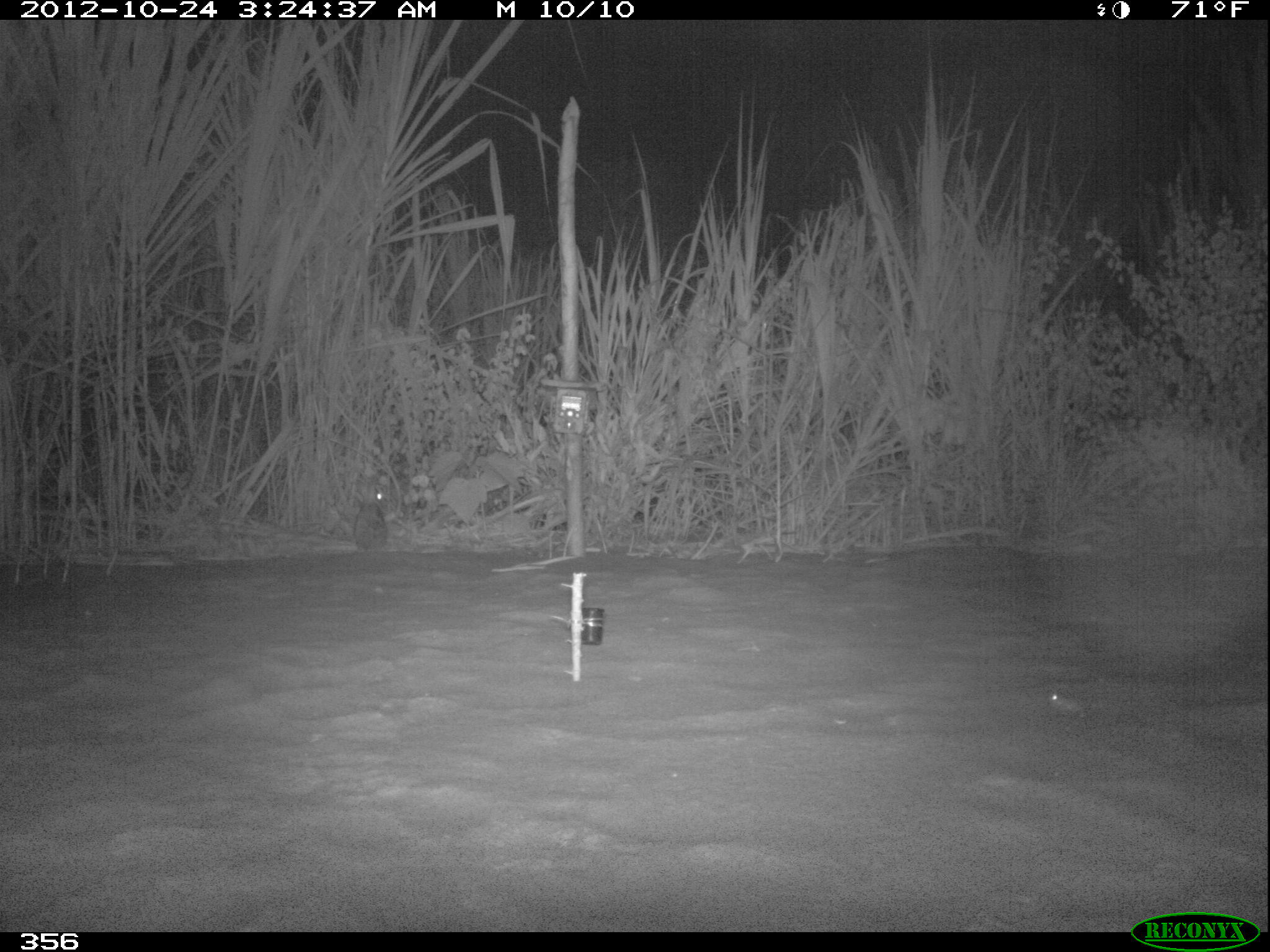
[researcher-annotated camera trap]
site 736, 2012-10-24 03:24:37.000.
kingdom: Animalia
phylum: Chordata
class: Mammalia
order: Lagomorpha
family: Leporidae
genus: Sylvilagus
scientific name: Sylvilagus brasiliensis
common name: tapeti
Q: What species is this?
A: Sylvilagus brasiliensis (tapeti).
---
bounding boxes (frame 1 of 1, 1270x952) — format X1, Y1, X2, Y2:
sylvilagus brasiliensis: 351, 485, 388, 552